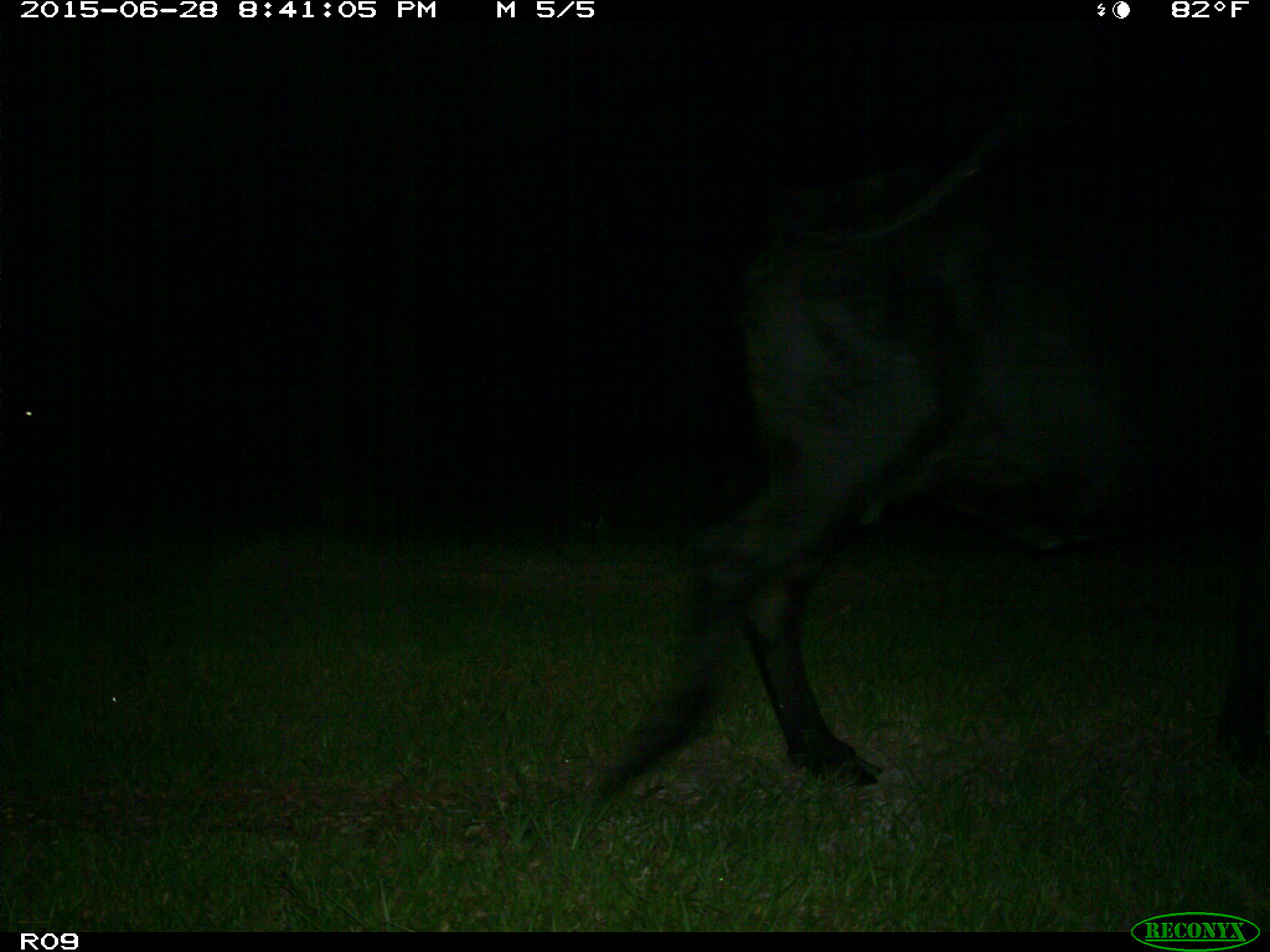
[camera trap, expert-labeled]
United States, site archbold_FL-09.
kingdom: Animalia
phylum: Chordata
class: Mammalia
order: Artiodactyla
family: Bovidae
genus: Bos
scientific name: Bos taurus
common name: domestic cow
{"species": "Bos taurus (domestic cow)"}